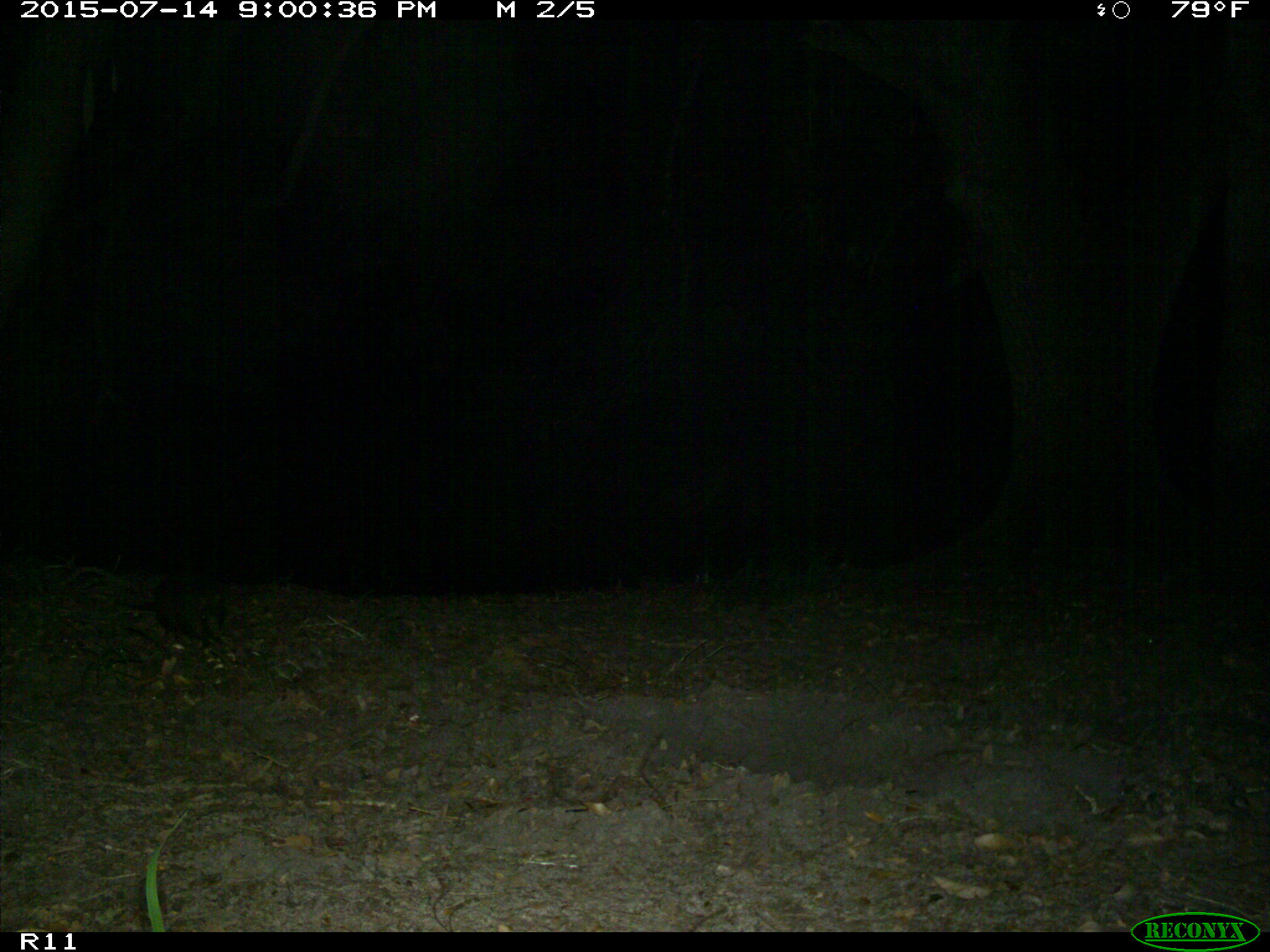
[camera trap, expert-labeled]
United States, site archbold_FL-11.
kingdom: Animalia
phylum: Chordata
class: Mammalia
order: Cingulata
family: Dasypodidae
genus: Dasypus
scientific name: Dasypus novemcinctus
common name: nine-banded armadillo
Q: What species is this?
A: Dasypus novemcinctus (nine-banded armadillo).